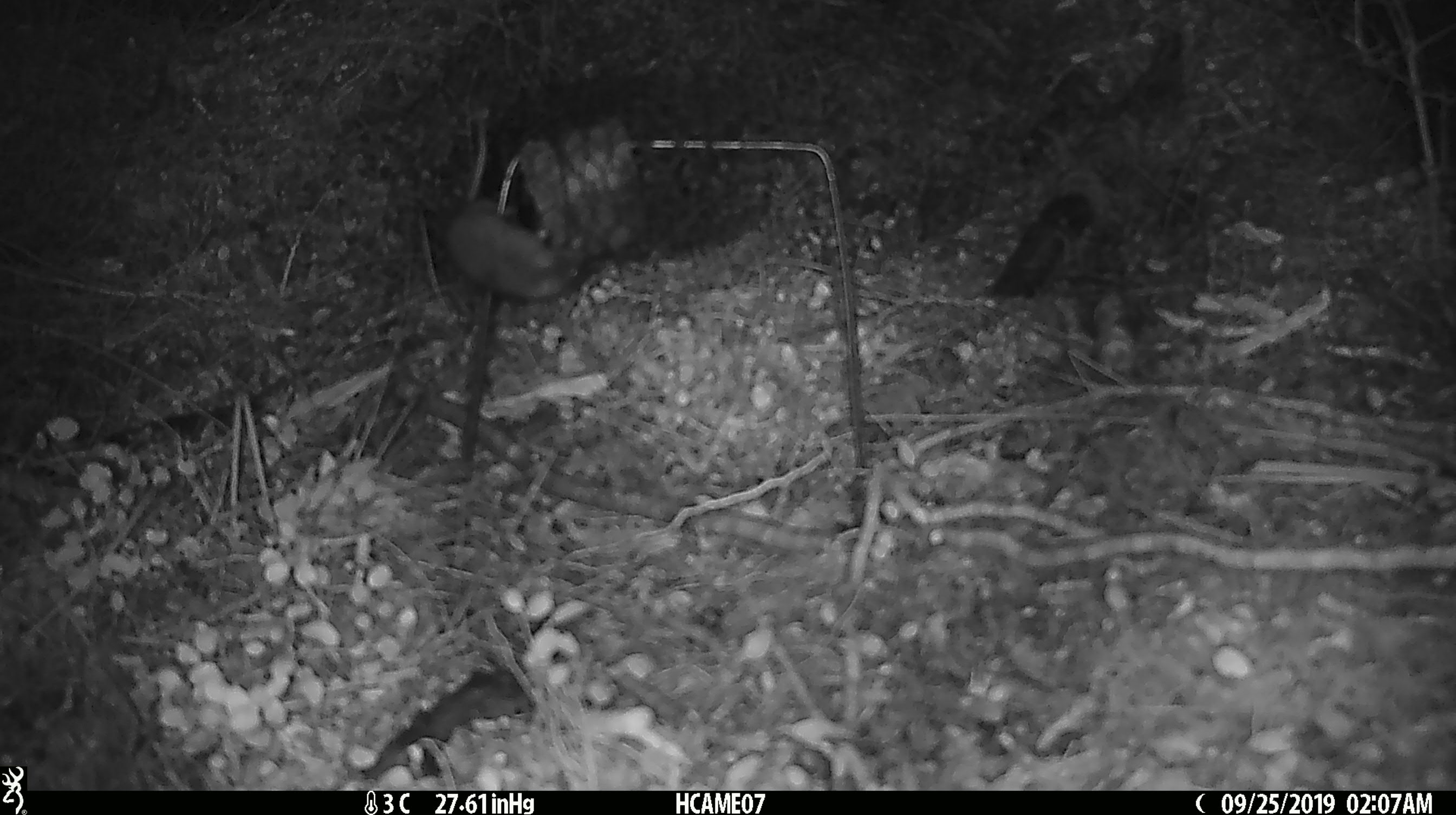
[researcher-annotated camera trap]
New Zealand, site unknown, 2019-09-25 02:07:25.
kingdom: Animalia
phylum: Chordata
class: Mammalia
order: Rodentia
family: Muridae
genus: Mus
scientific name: Mus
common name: mouse